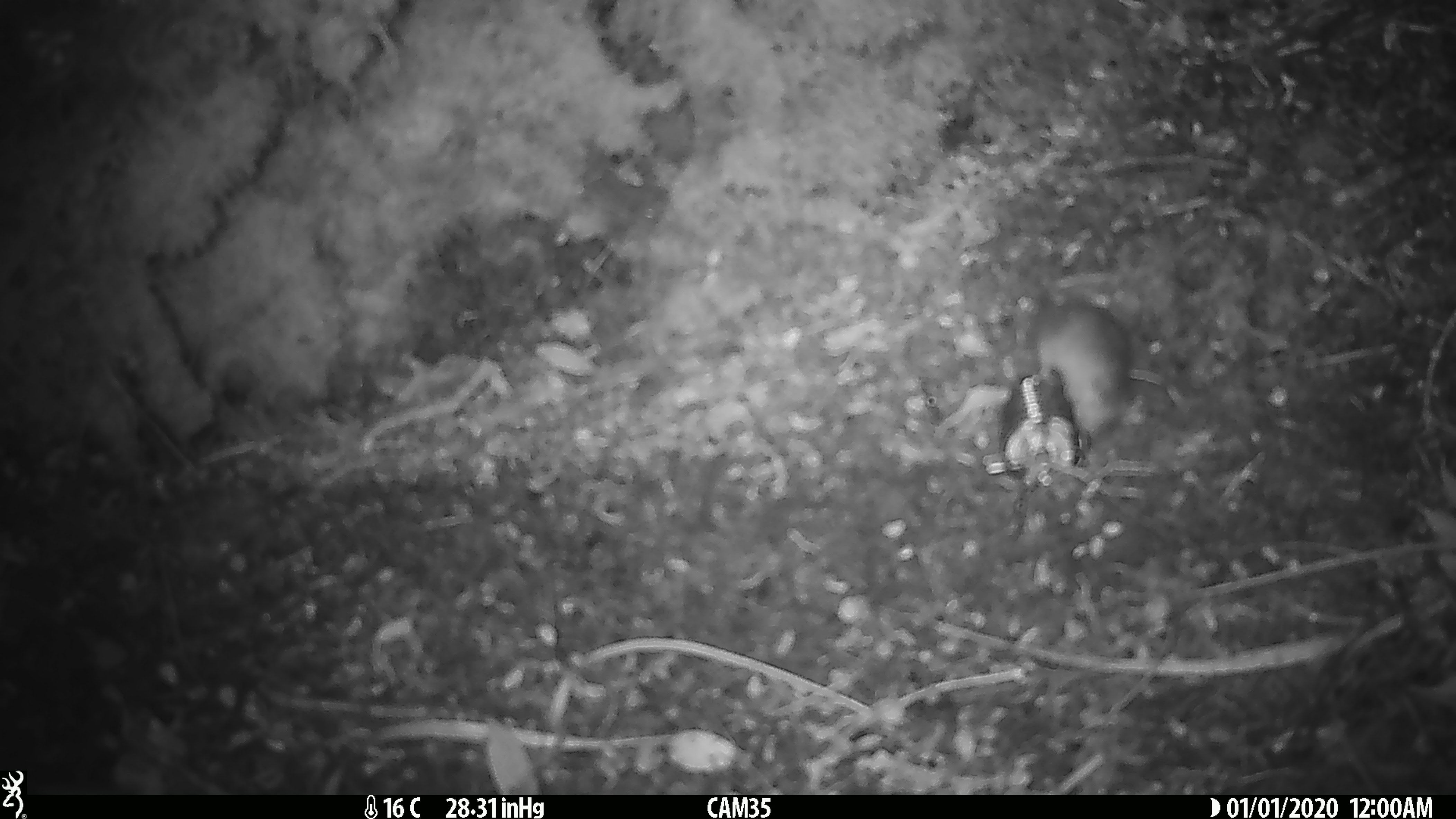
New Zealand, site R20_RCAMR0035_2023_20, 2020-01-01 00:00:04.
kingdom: Animalia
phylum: Chordata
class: Mammalia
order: Rodentia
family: Muridae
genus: Mus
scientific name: Mus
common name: mouse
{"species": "mouse (Mus)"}